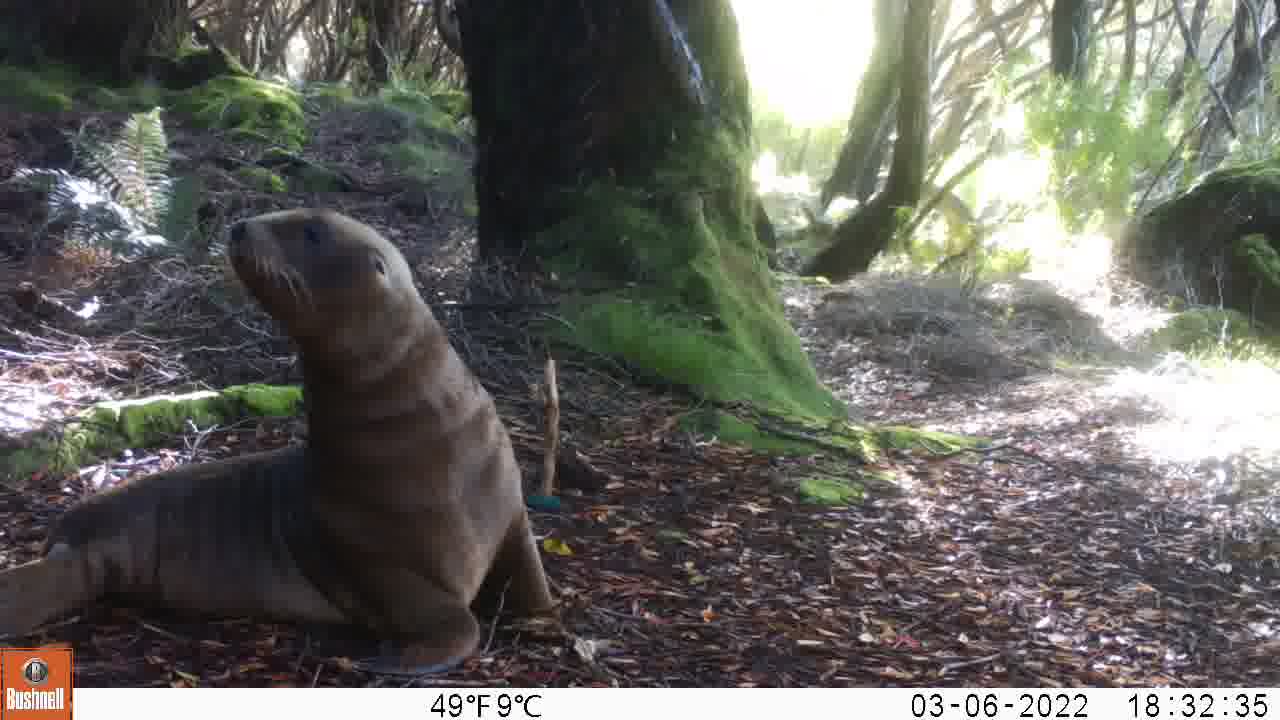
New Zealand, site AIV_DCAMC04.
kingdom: Animalia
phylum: Chordata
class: Mammalia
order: Carnivora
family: Otariidae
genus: Phocarctos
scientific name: Phocarctos hookeri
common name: new zealand sea lion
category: sealion